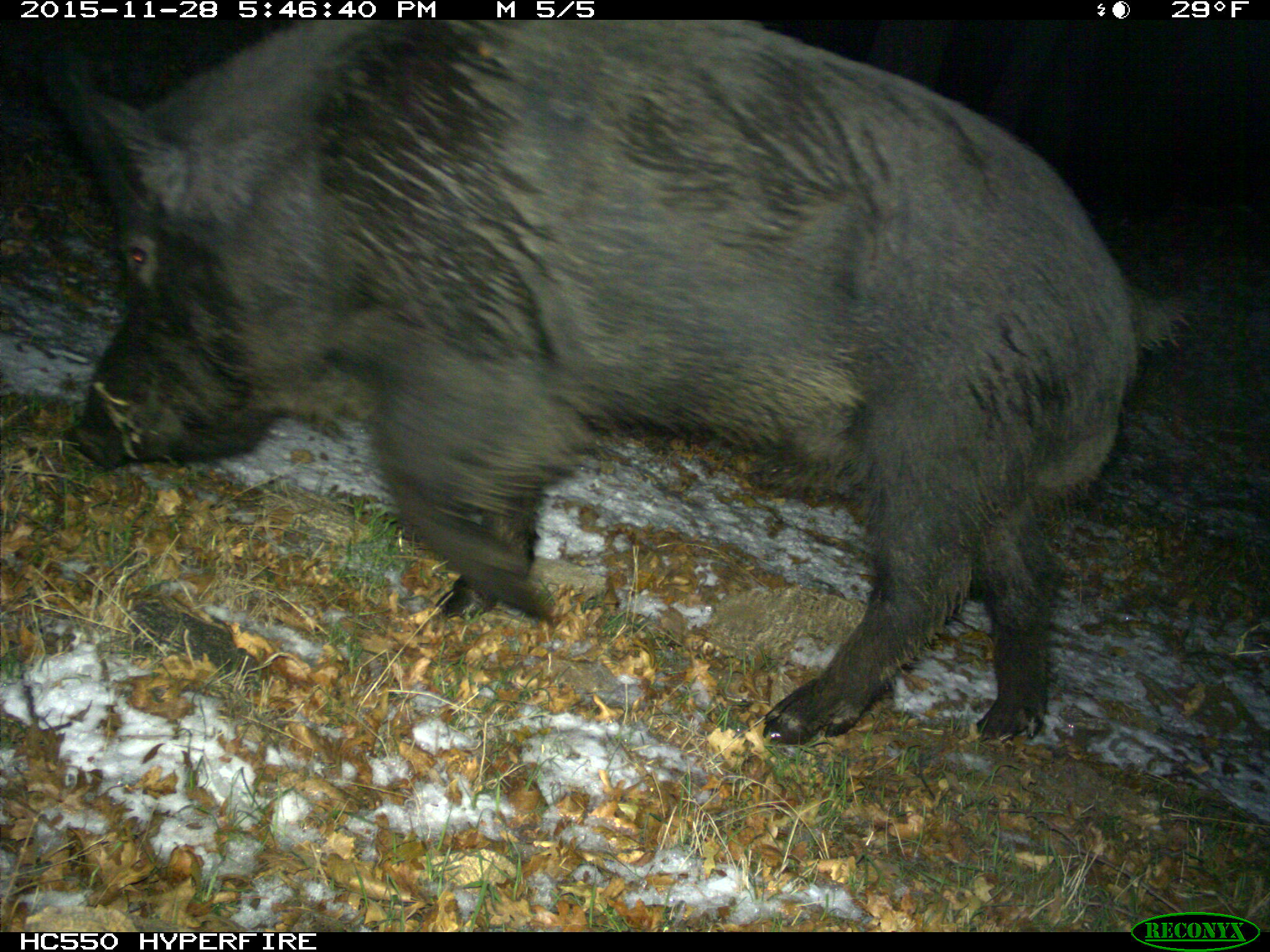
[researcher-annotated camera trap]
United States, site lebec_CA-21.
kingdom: Animalia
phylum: Chordata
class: Mammalia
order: Artiodactyla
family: Suidae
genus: Sus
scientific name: Sus scrofa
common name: wild boar